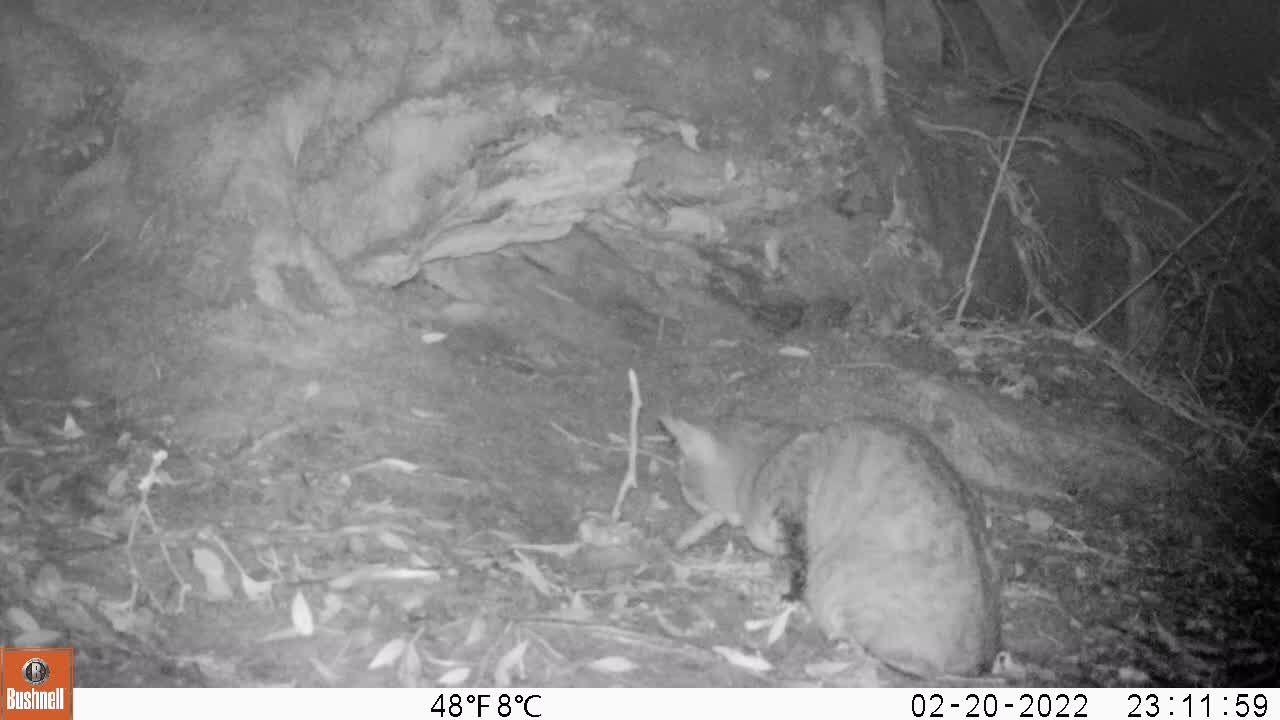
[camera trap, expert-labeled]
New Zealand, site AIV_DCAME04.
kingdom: Animalia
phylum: Chordata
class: Mammalia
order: Carnivora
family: Felidae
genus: Felis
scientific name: Felis catus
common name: domestic cat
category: cat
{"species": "cat (domestic cat) (Felis catus)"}